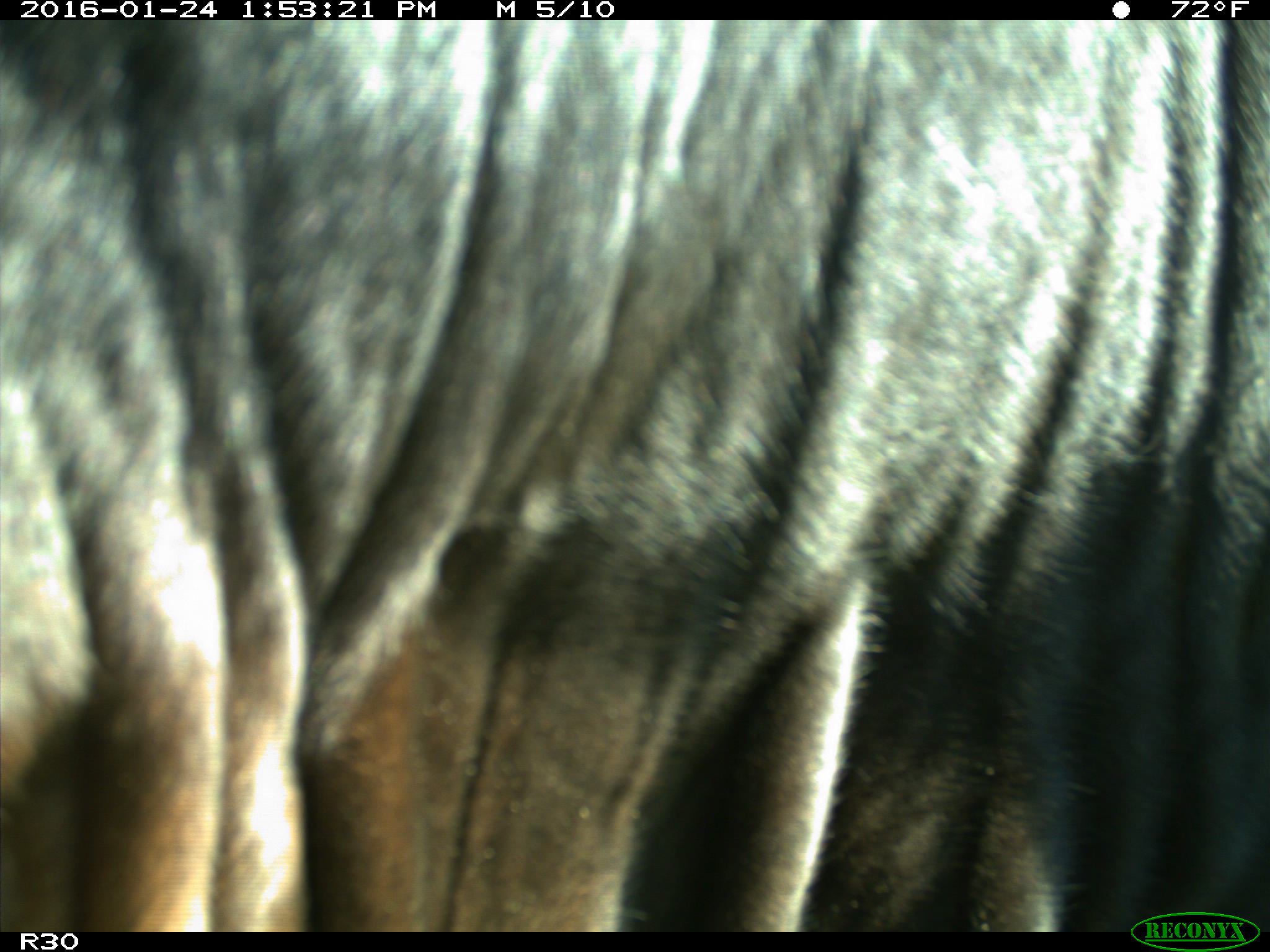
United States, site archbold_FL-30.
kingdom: Animalia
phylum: Chordata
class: Mammalia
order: Artiodactyla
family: Bovidae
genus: Bos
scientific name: Bos taurus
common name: domestic cow